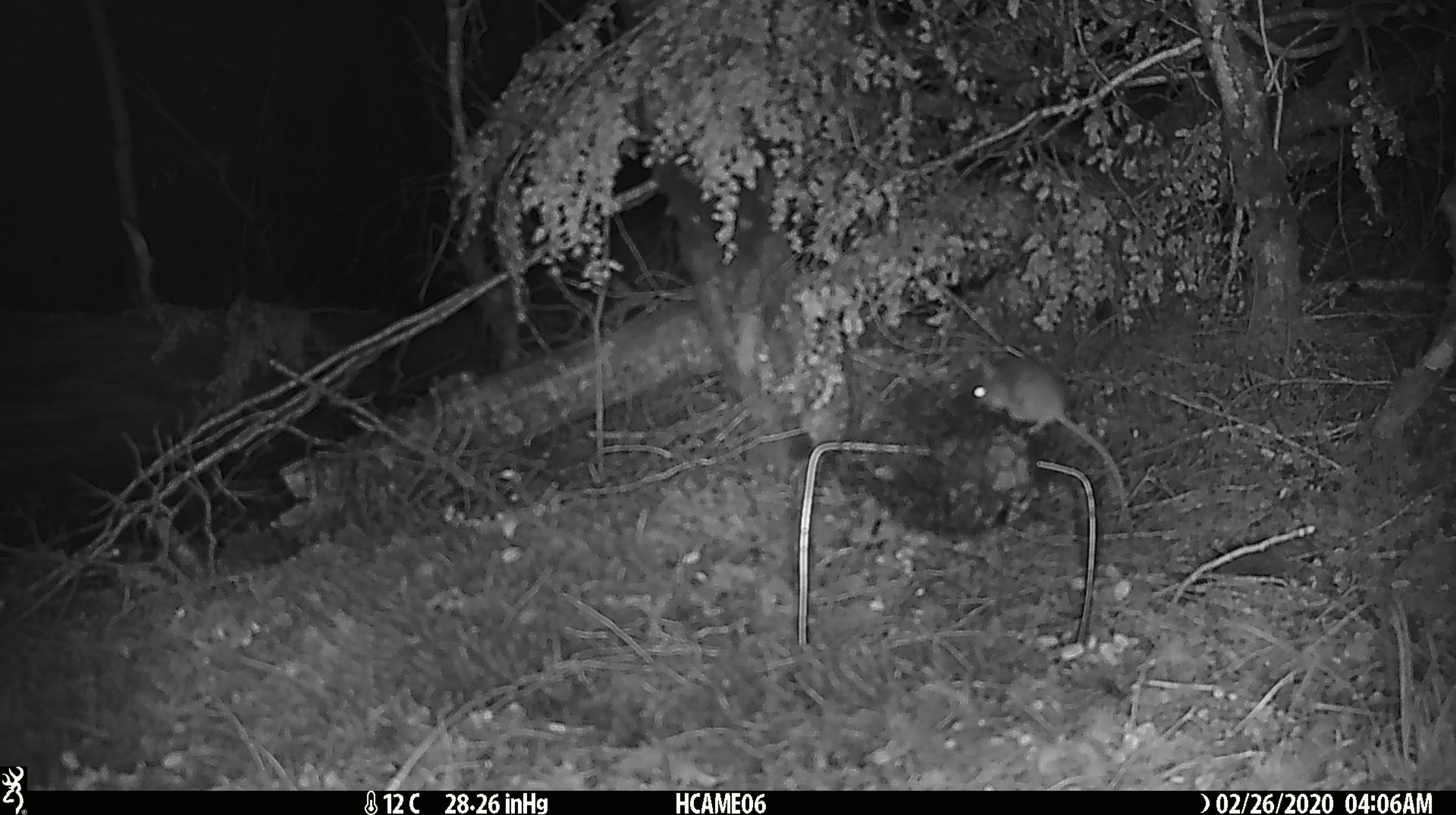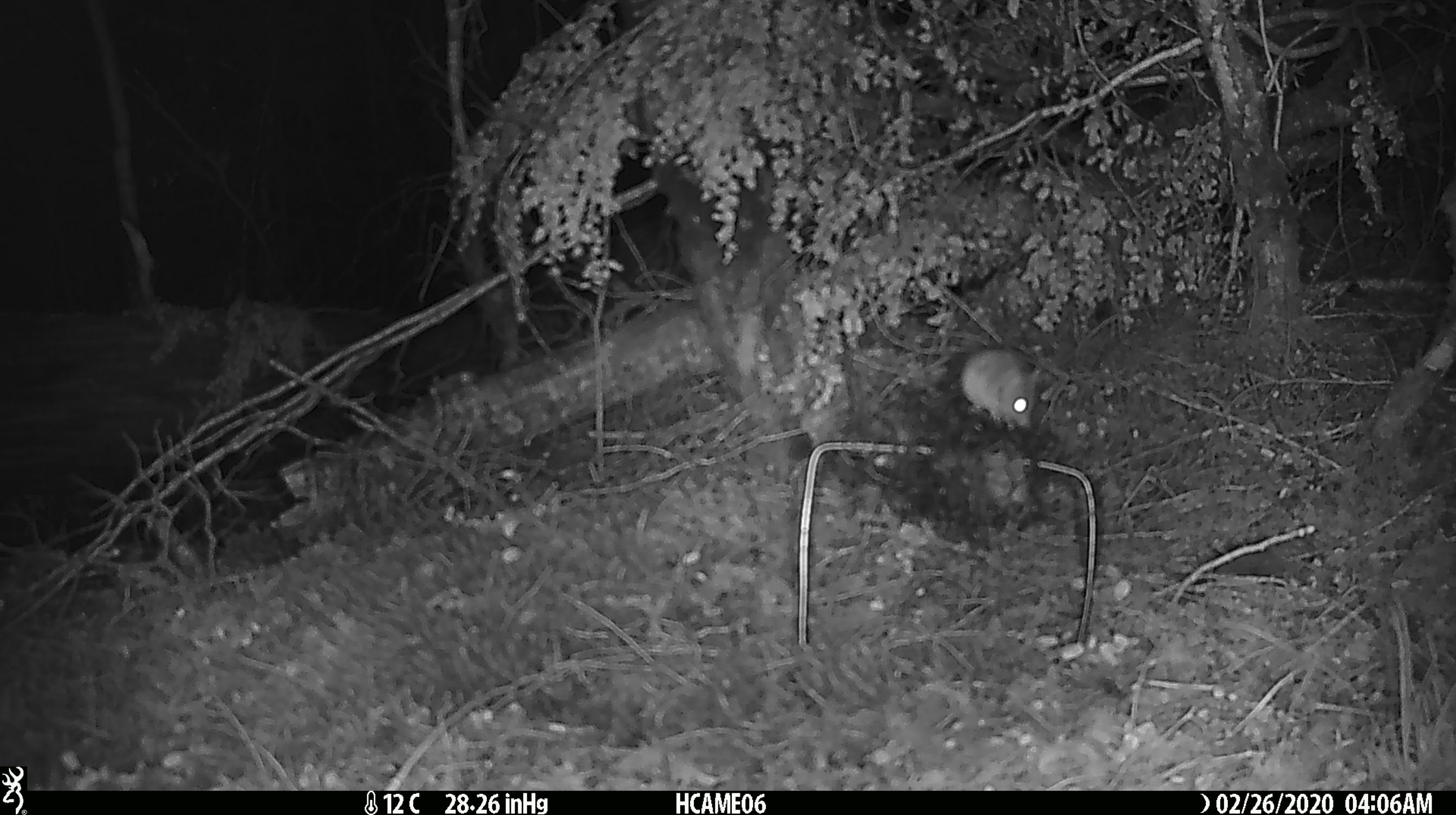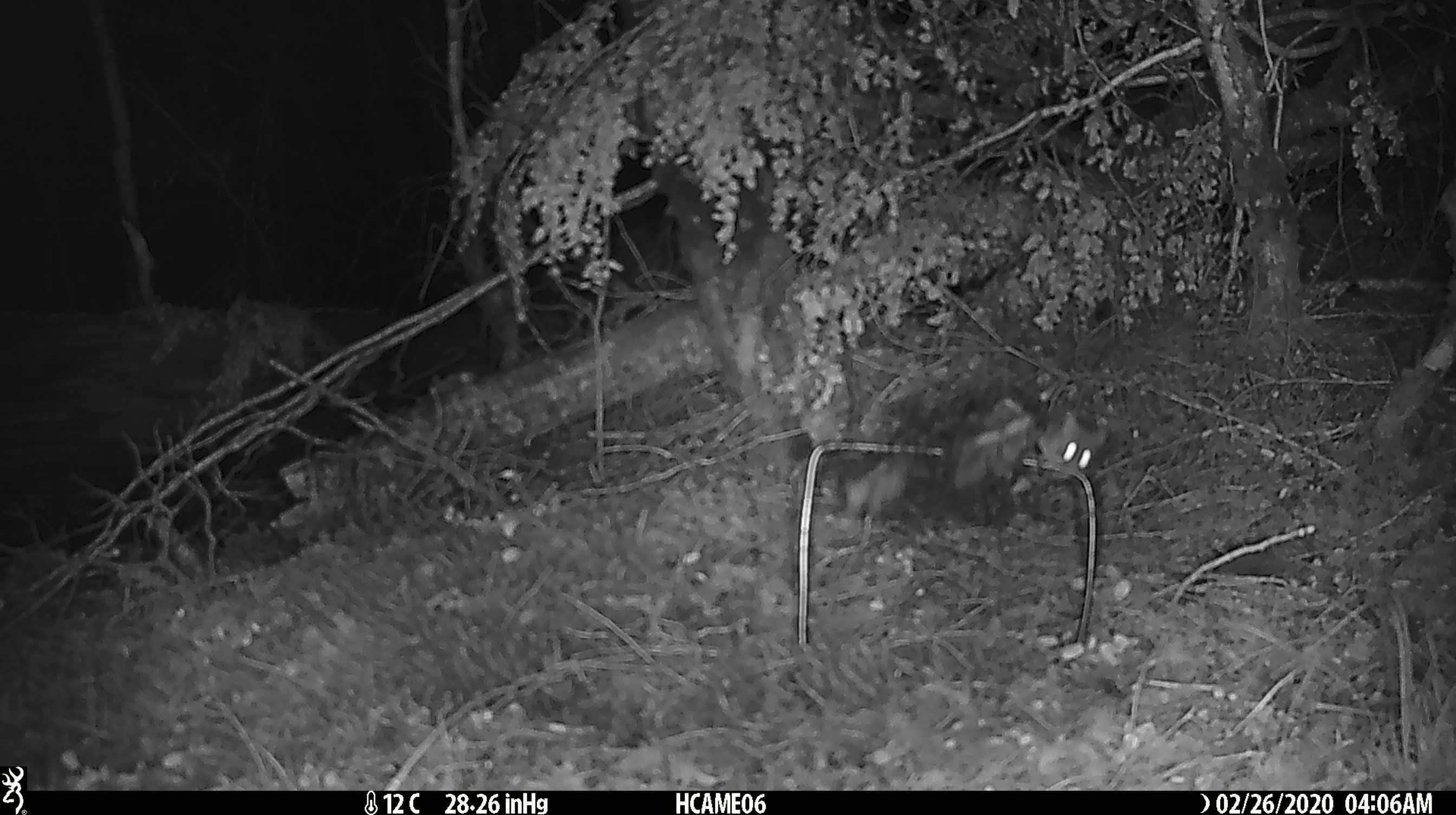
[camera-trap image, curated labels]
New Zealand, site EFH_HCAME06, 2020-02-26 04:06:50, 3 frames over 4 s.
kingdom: Animalia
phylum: Chordata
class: Mammalia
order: Rodentia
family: Muridae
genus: Mus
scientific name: Mus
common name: mouse